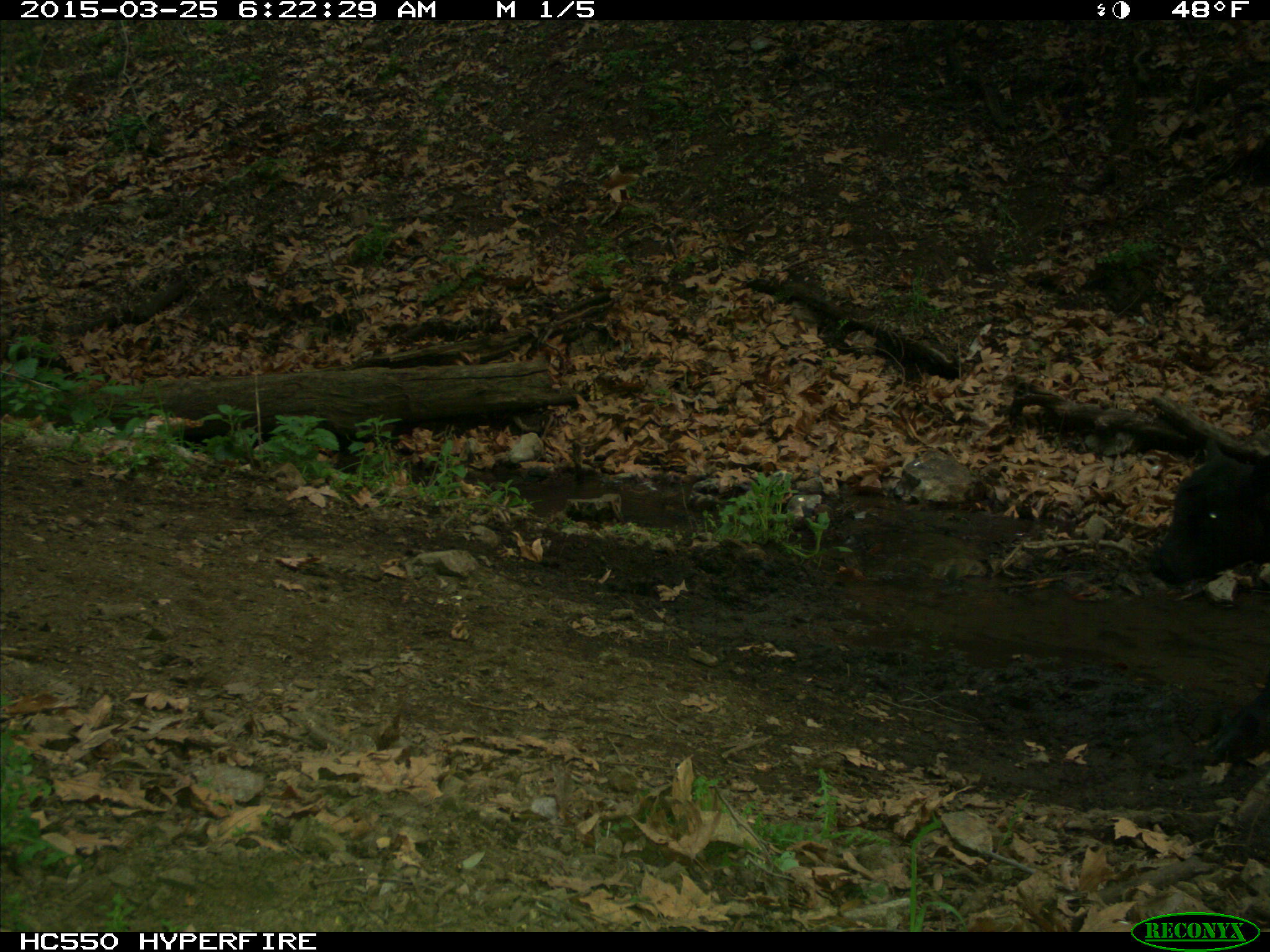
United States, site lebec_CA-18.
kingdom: Animalia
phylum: Chordata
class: Mammalia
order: Artiodactyla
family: Bovidae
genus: Bos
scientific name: Bos taurus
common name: domestic cow